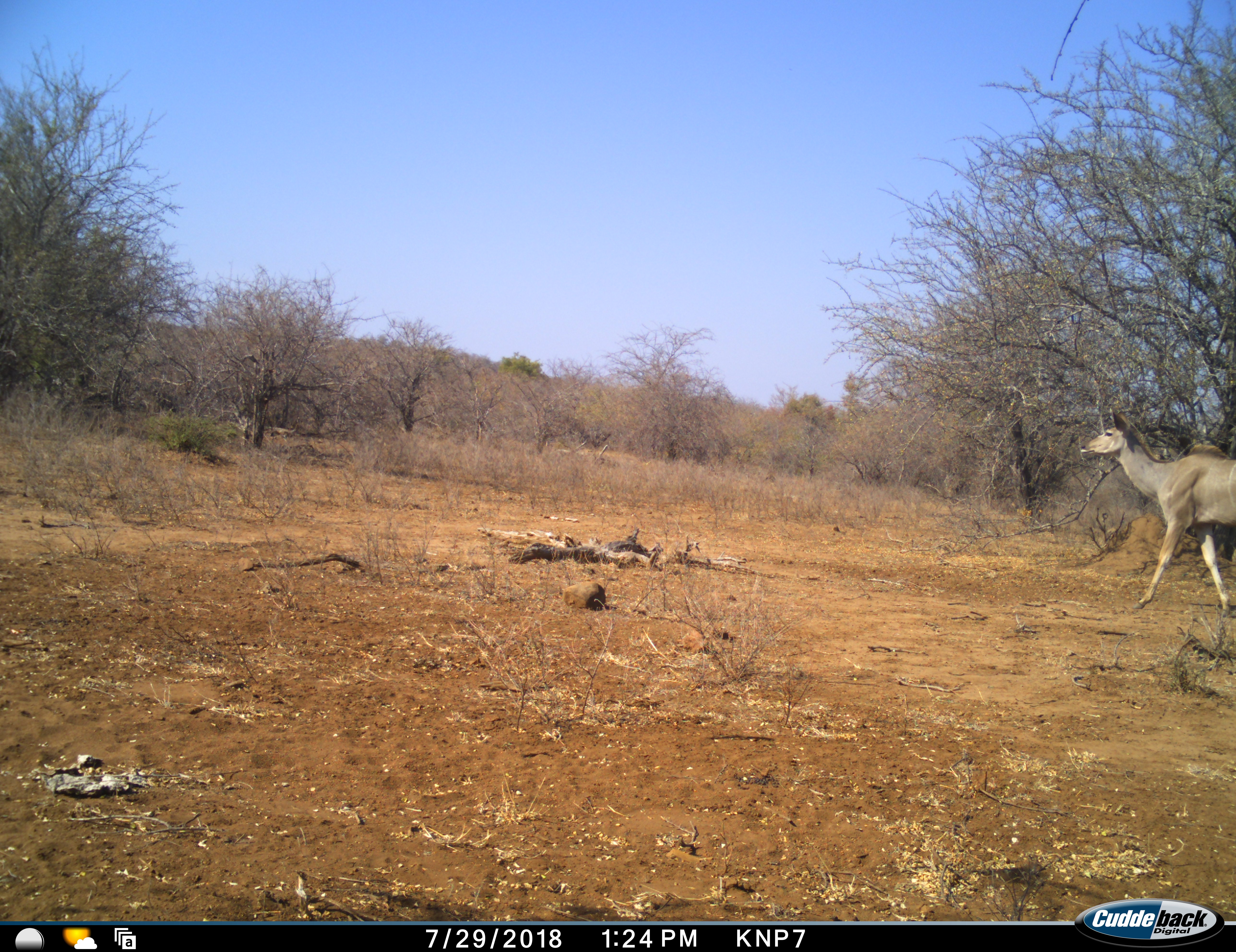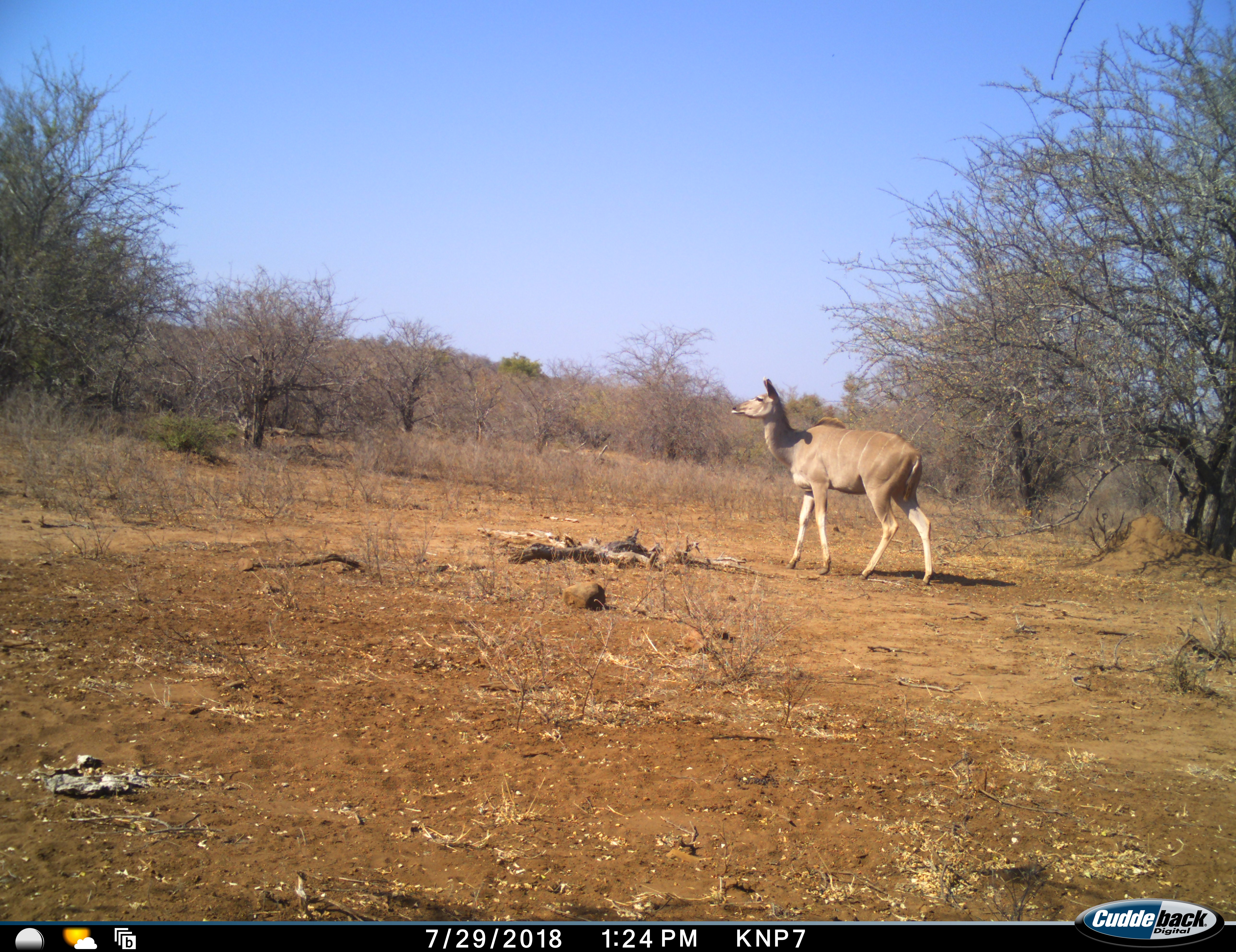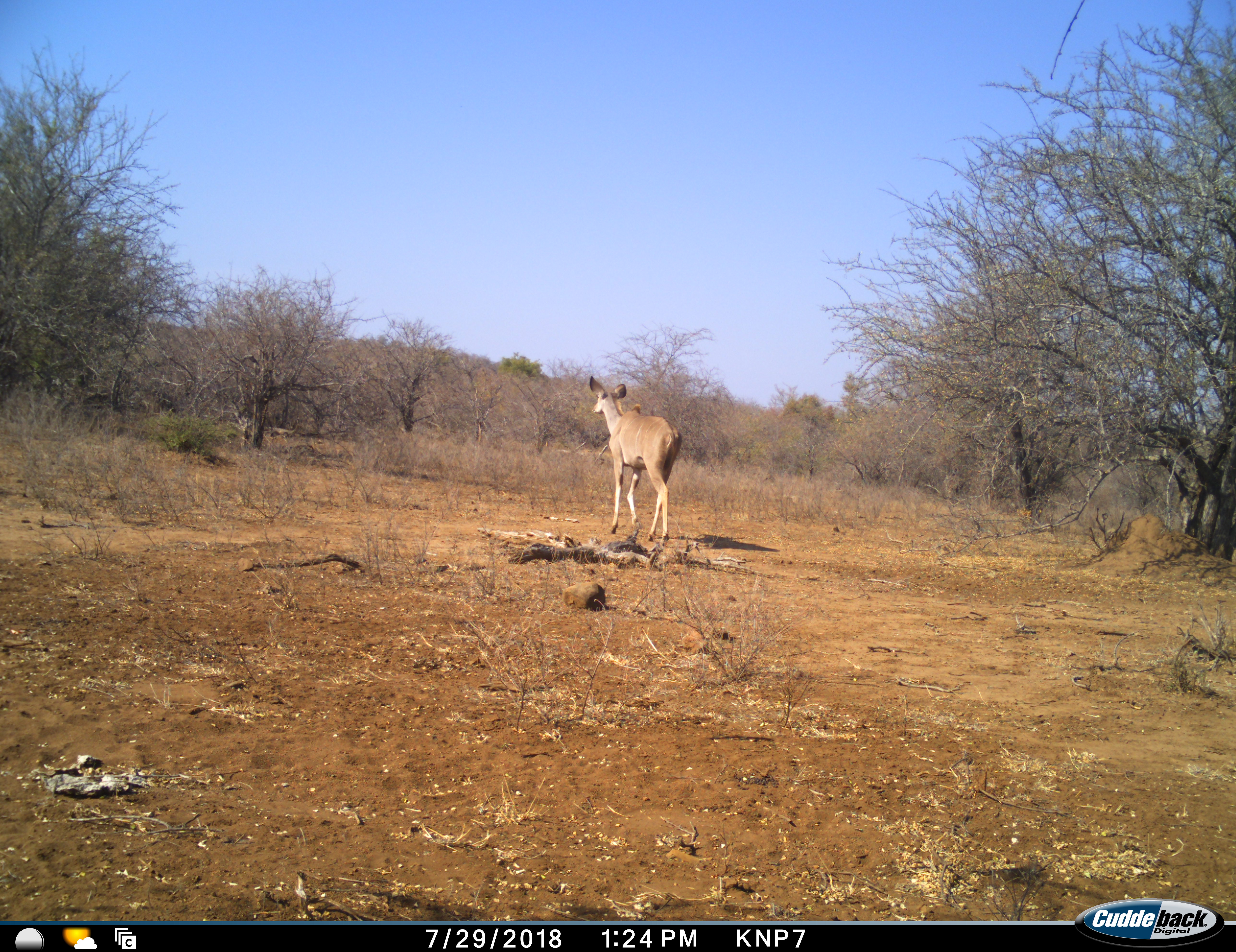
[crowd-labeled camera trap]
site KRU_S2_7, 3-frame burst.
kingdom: Animalia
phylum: Chordata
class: Mammalia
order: Artiodactyla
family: Bovidae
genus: Tragelaphus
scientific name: Tragelaphus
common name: kudu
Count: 1.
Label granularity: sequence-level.